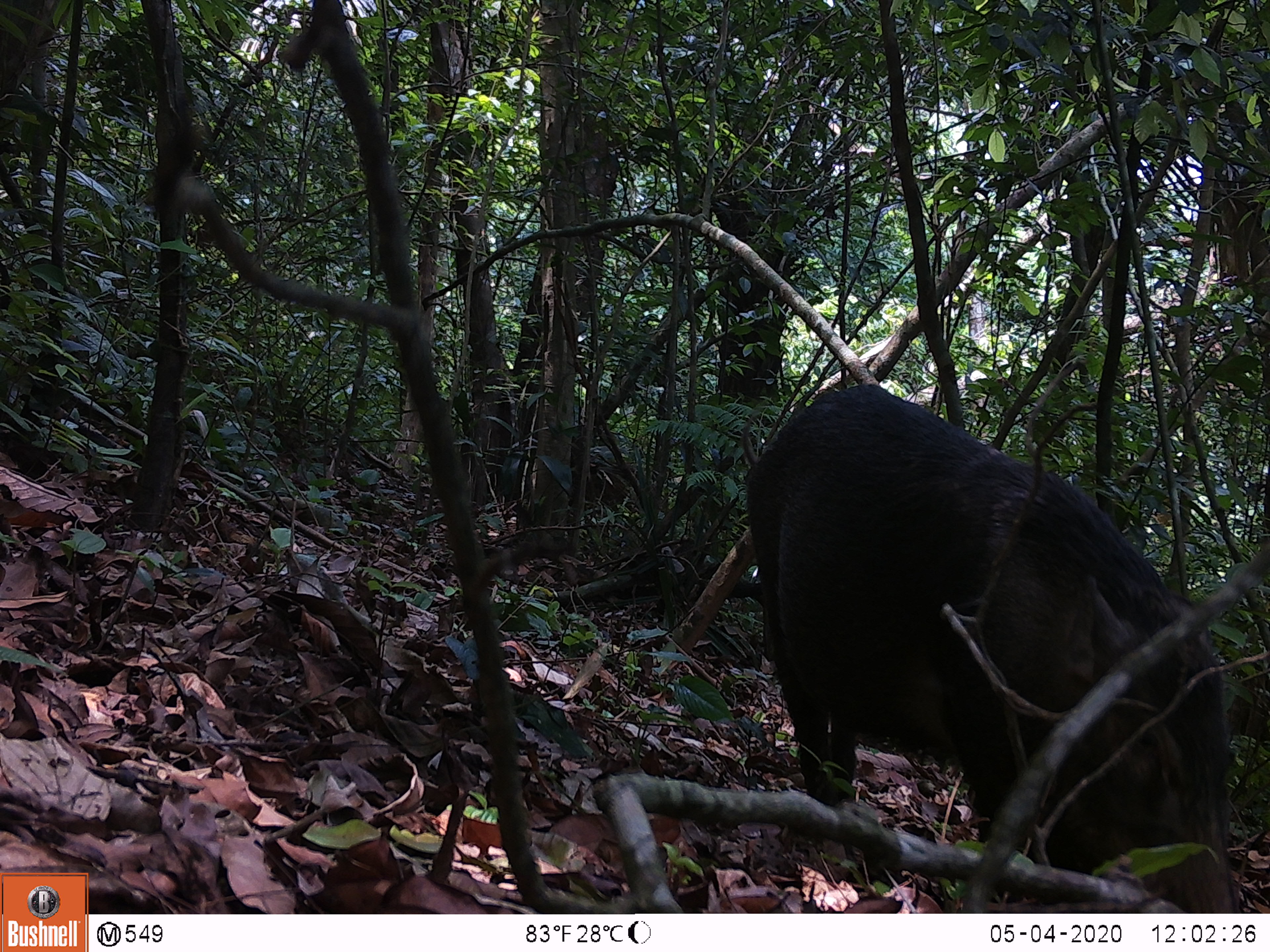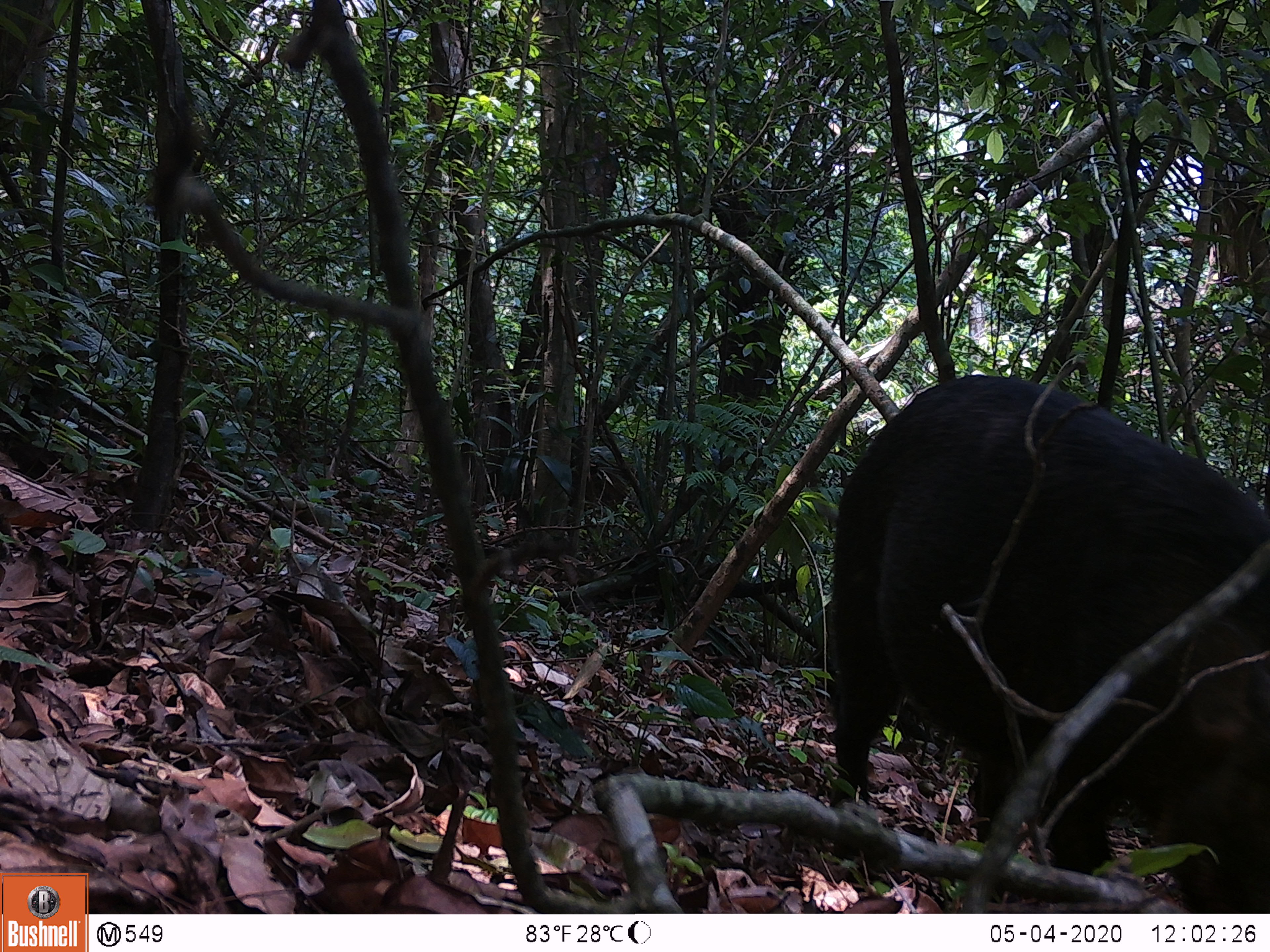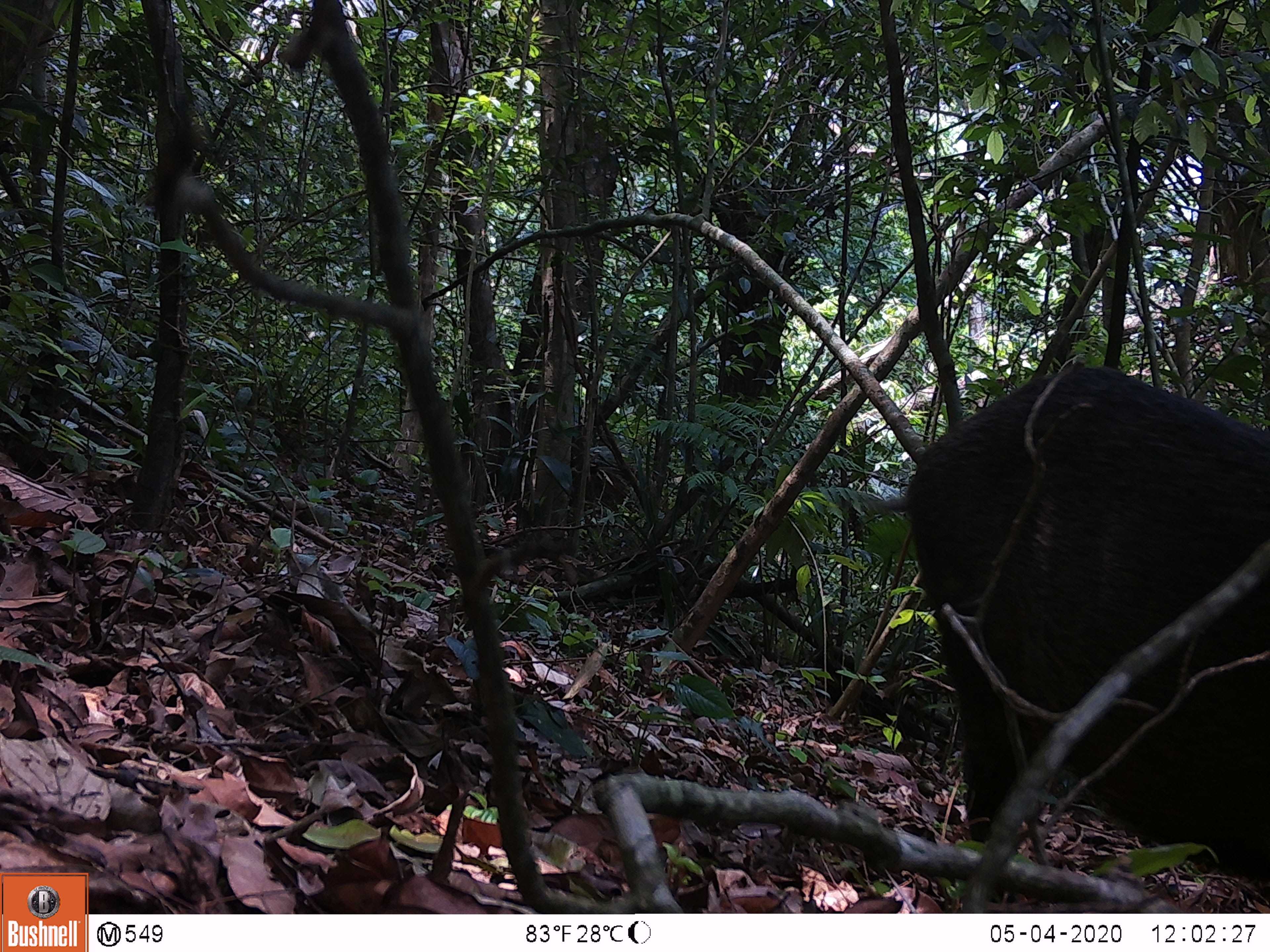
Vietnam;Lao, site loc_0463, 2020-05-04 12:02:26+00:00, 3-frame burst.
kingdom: Animalia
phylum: Chordata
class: Mammalia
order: Artiodactyla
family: Suidae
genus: Sus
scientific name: Sus scrofa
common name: eurasian wild pig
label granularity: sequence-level